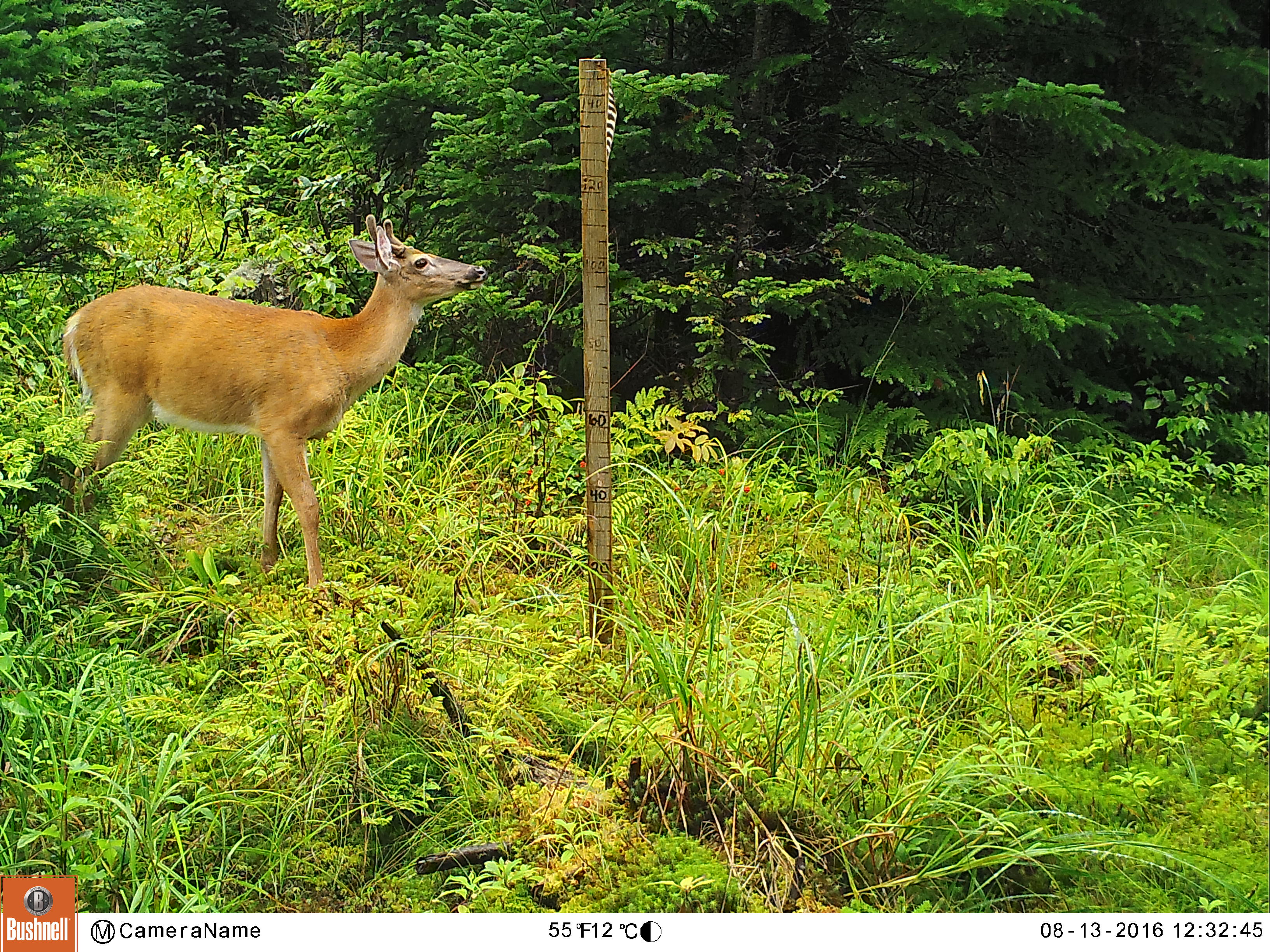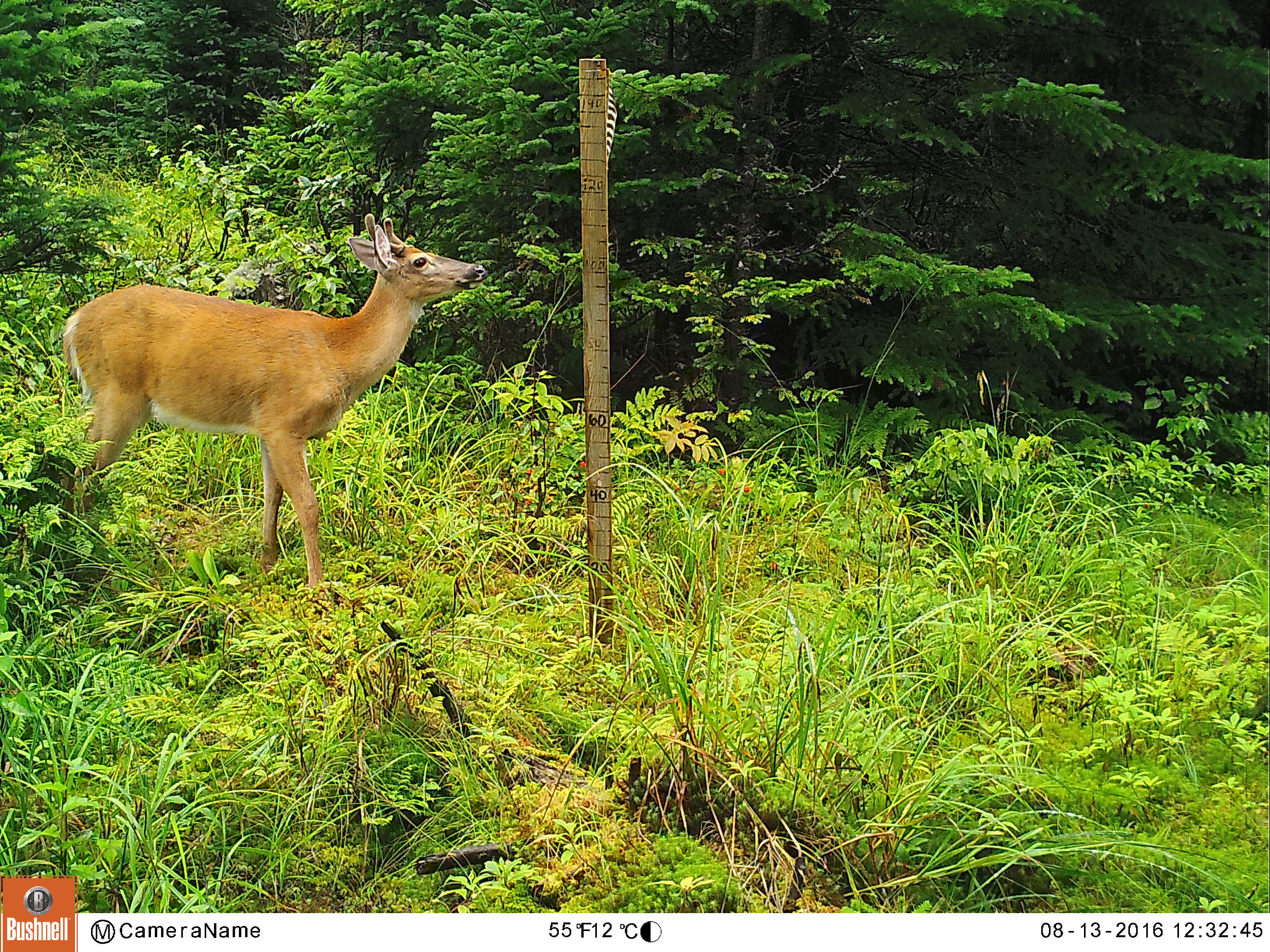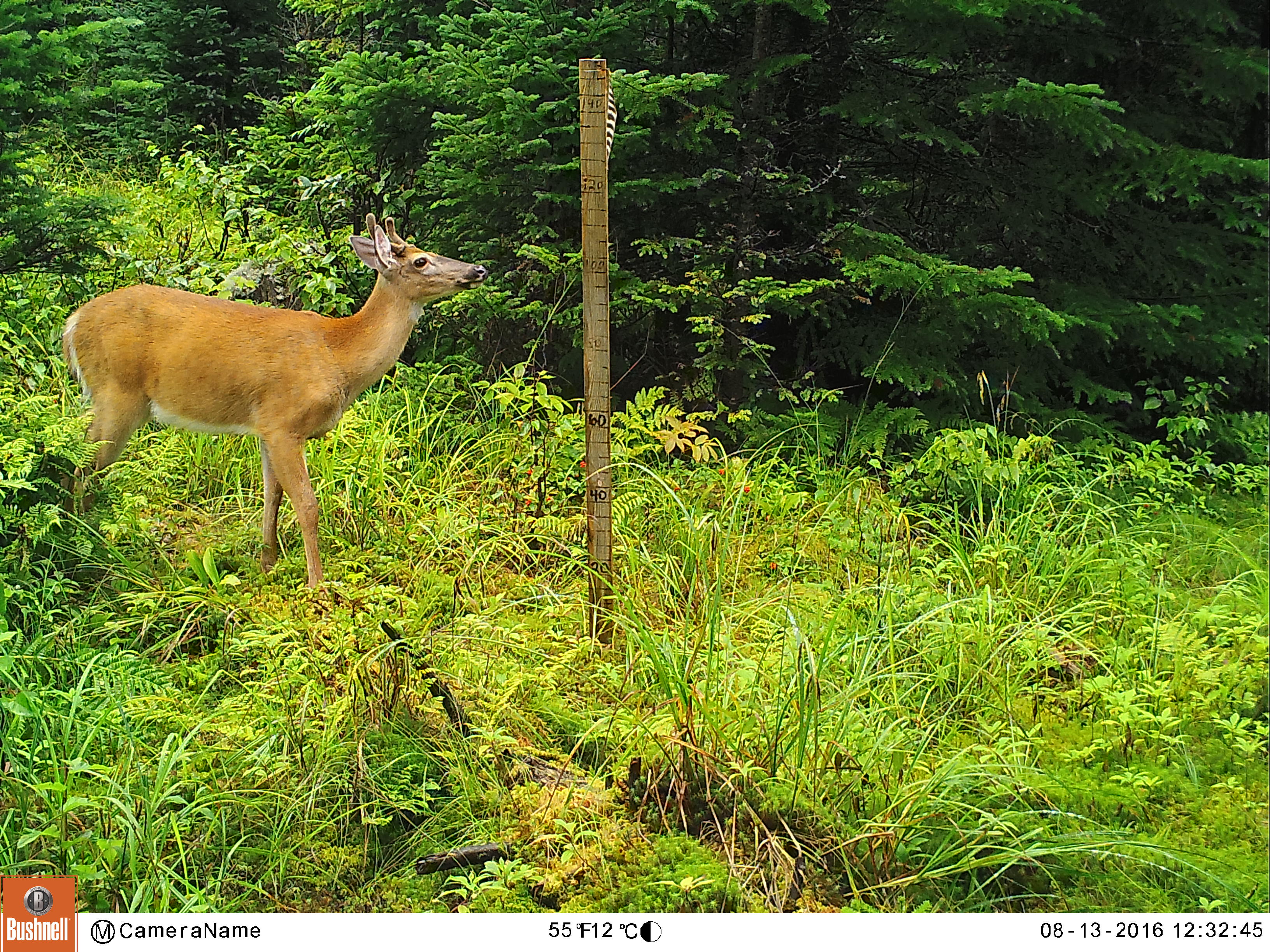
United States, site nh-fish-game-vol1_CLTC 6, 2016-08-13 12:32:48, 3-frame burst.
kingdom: Animalia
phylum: Chordata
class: Mammalia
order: Artiodactyla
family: Cervidae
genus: Odocoileus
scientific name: Odocoileus virginianus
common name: white-tailed deer